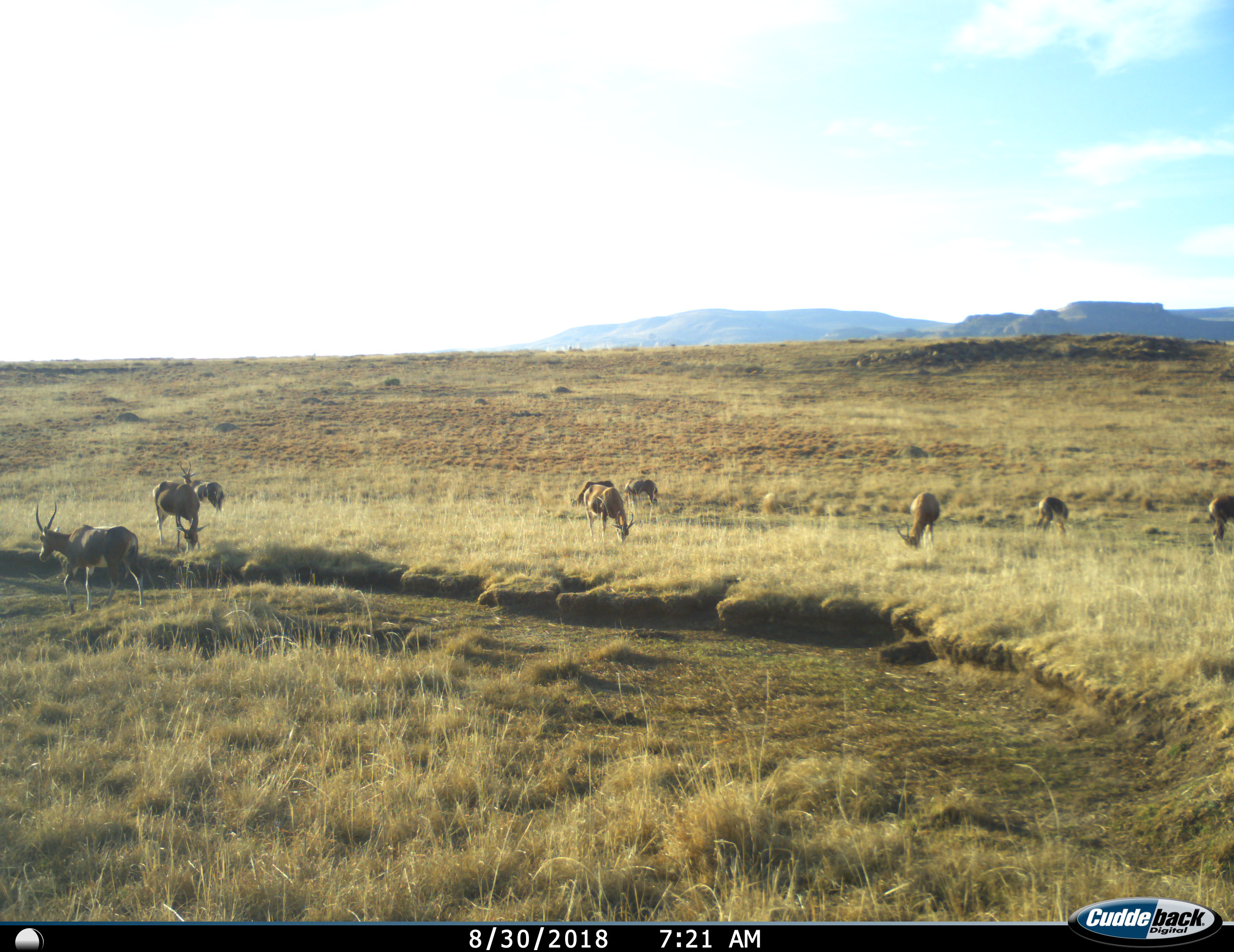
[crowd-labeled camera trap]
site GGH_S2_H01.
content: unidentified animal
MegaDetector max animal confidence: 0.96